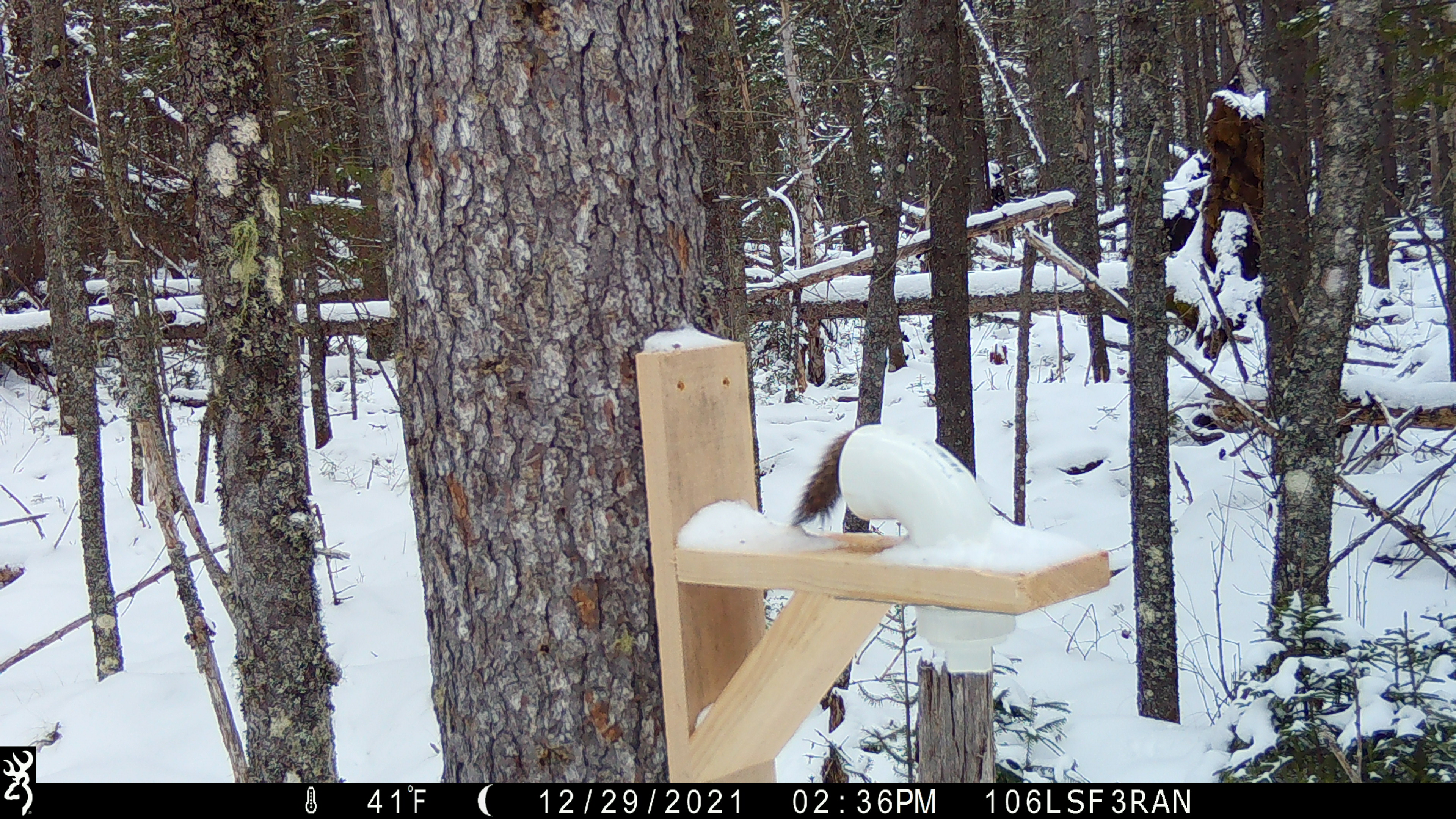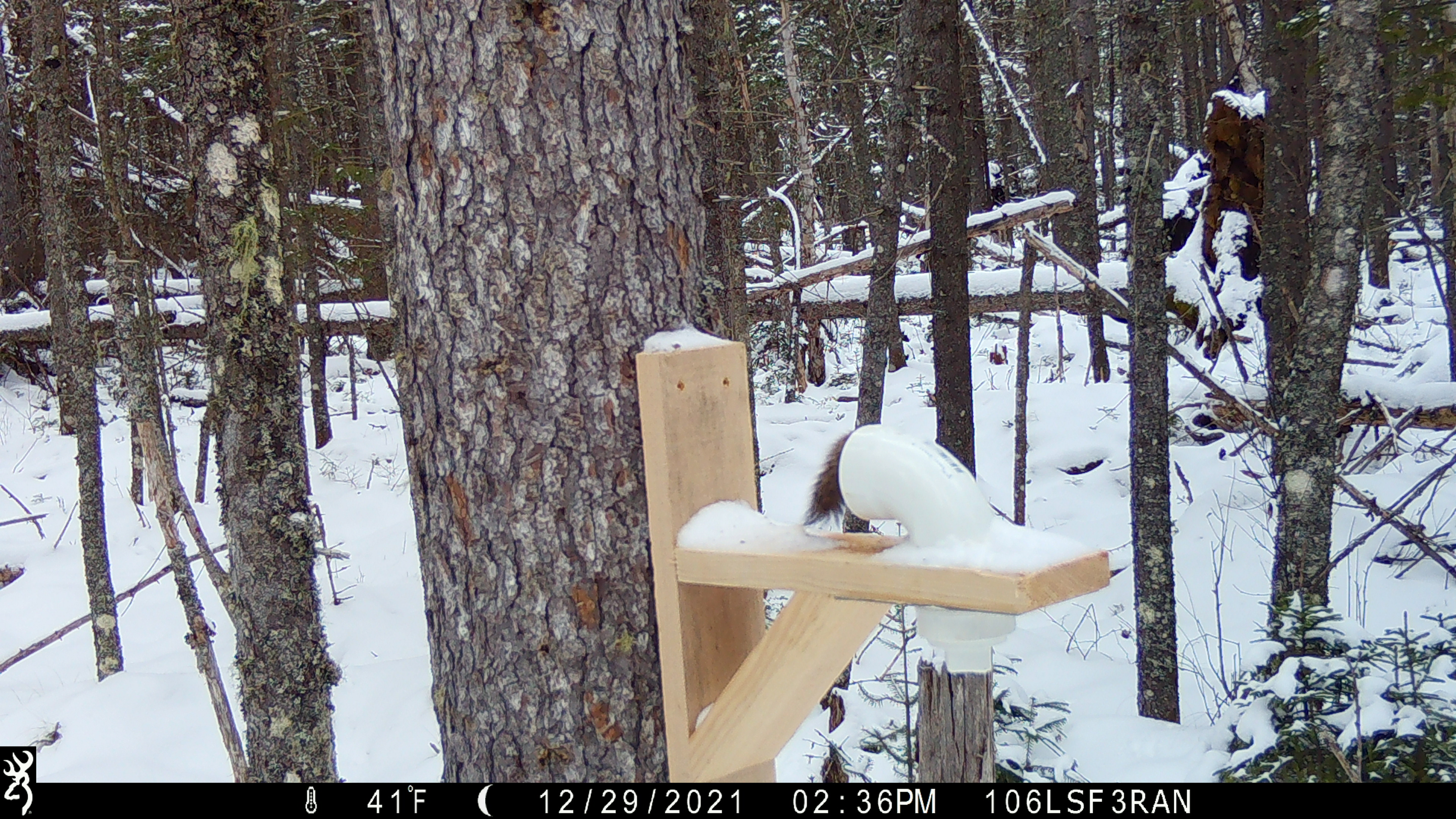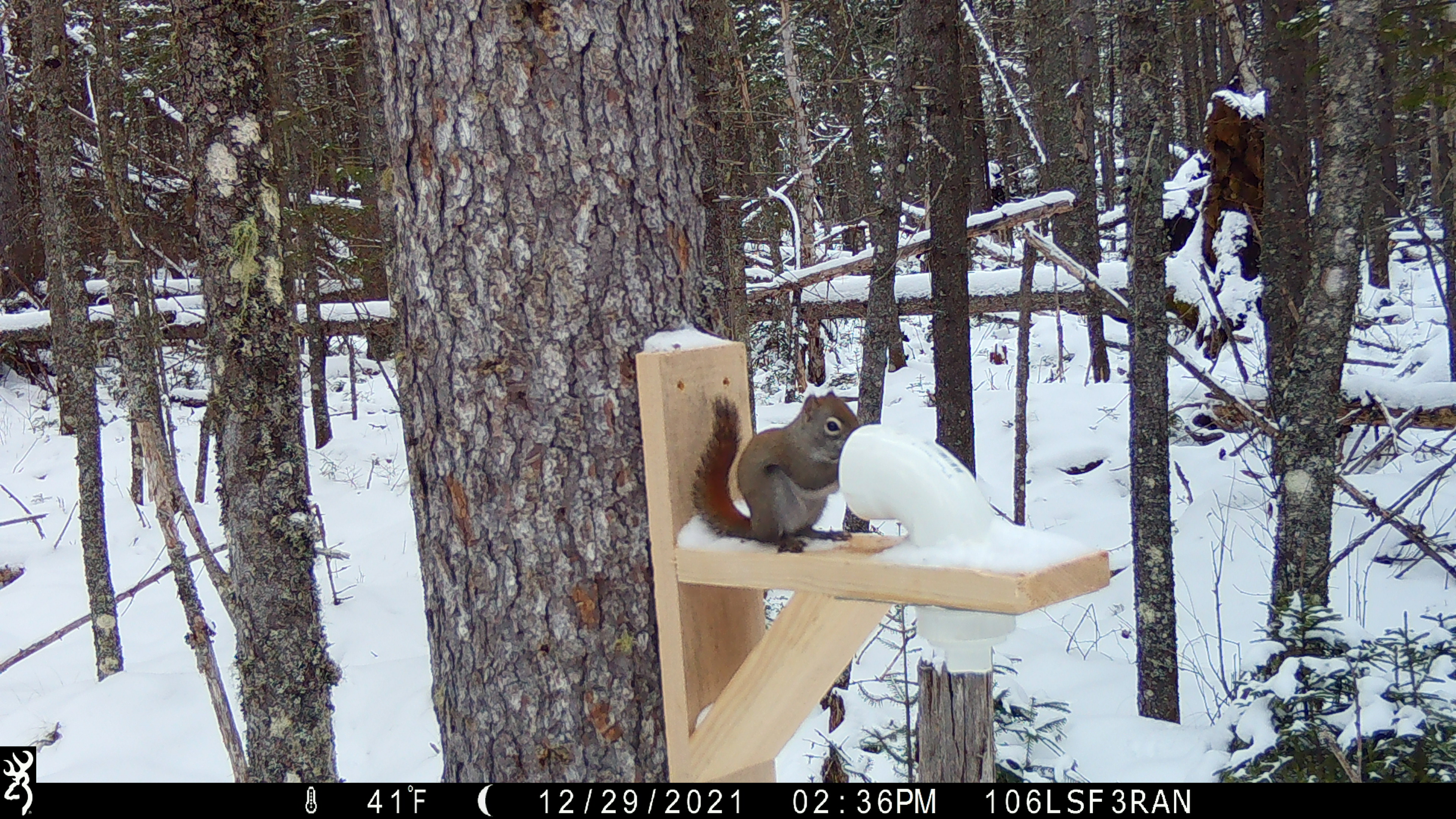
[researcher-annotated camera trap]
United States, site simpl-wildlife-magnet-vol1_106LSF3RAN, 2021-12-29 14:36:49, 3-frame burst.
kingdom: Animalia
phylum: Chordata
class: Mammalia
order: Rodentia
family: Sciuridae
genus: Tamiasciurus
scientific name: Tamiasciurus hudsonicus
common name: red squirrel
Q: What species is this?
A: Red squirrel (Tamiasciurus hudsonicus).